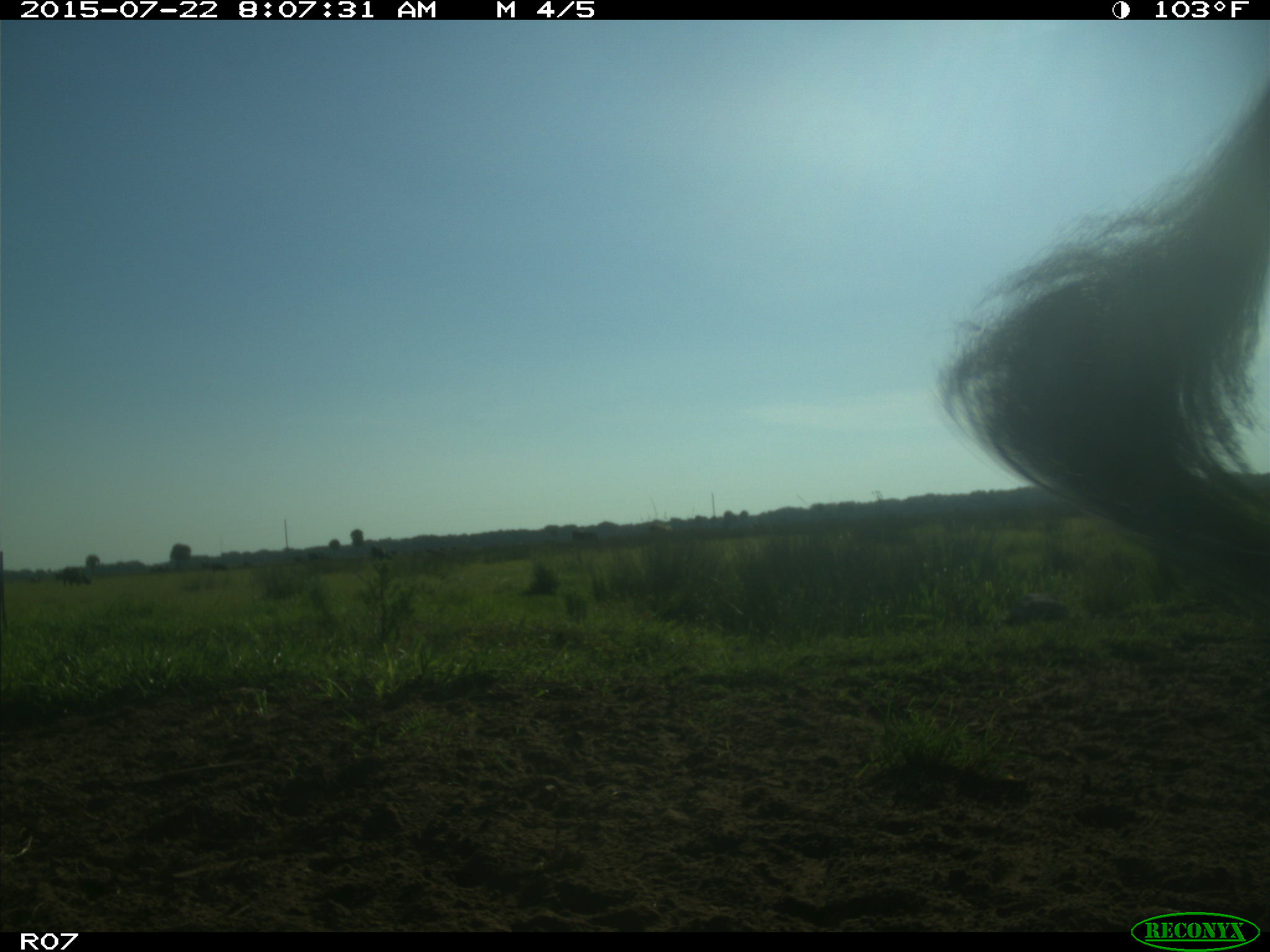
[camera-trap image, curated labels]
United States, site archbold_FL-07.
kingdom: Animalia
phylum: Chordata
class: Mammalia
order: Artiodactyla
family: Bovidae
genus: Bos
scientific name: Bos taurus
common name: domestic cow